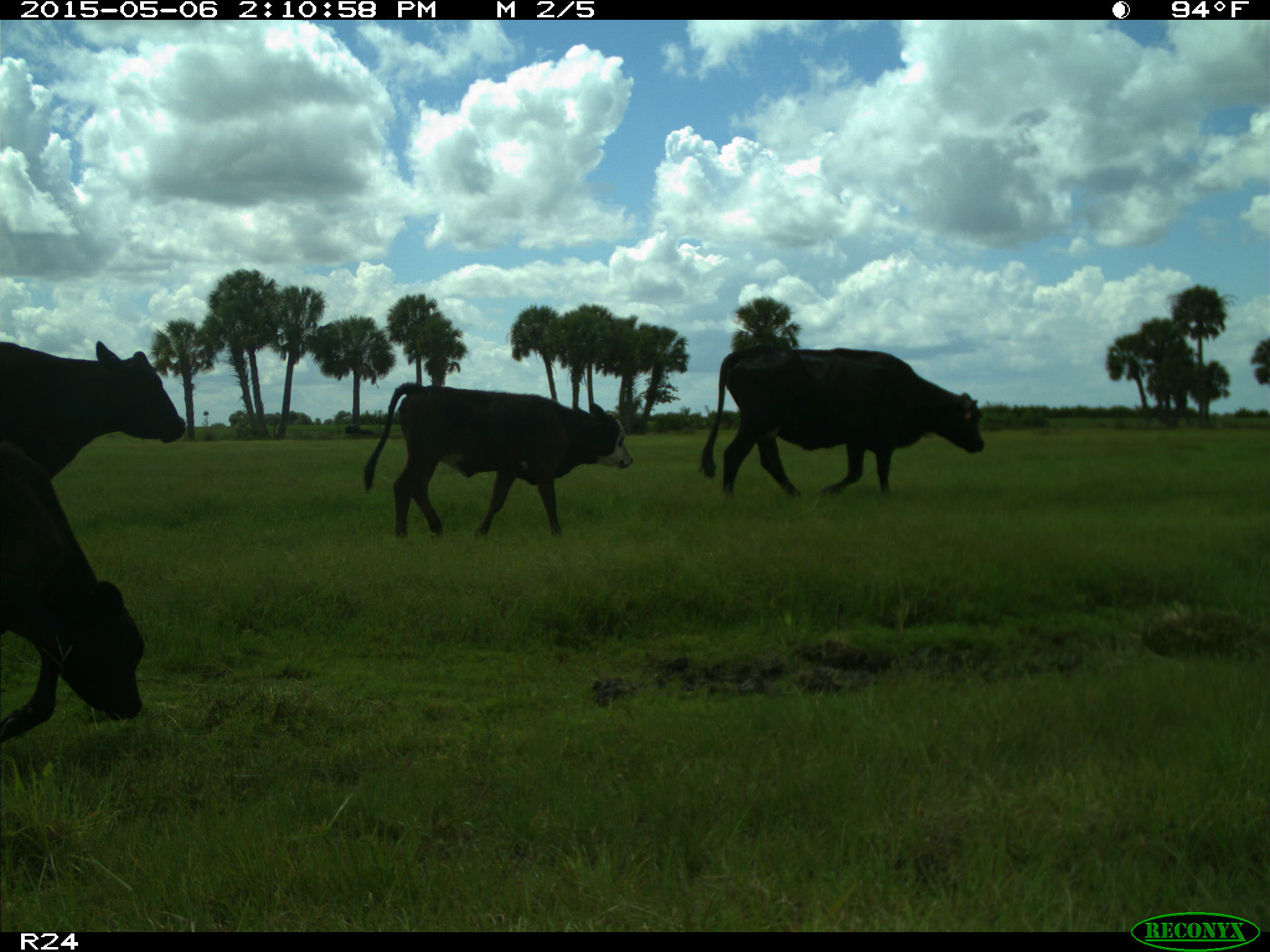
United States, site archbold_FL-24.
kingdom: Animalia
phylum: Chordata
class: Mammalia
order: Artiodactyla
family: Bovidae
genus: Bos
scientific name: Bos taurus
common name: domestic cow